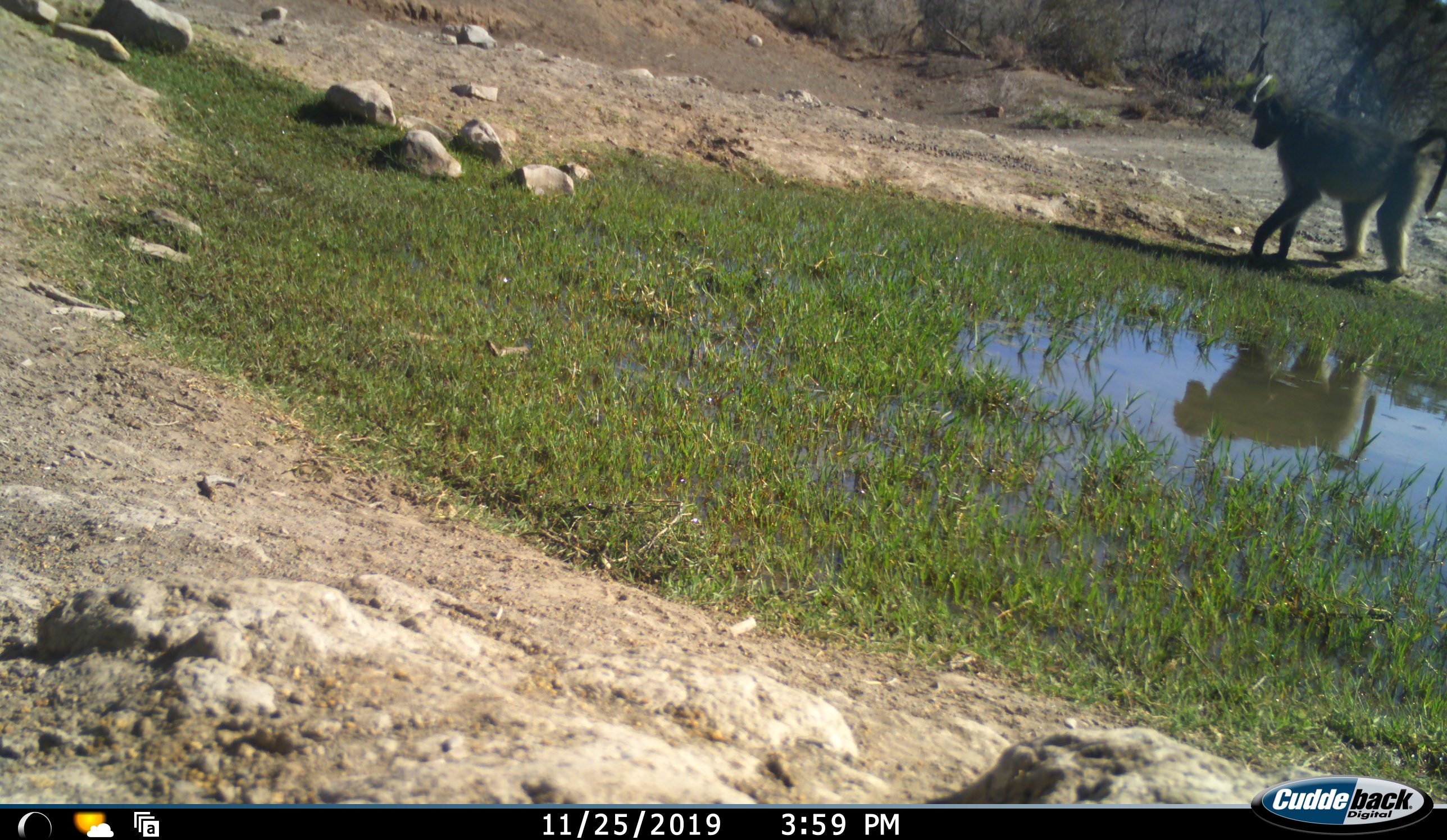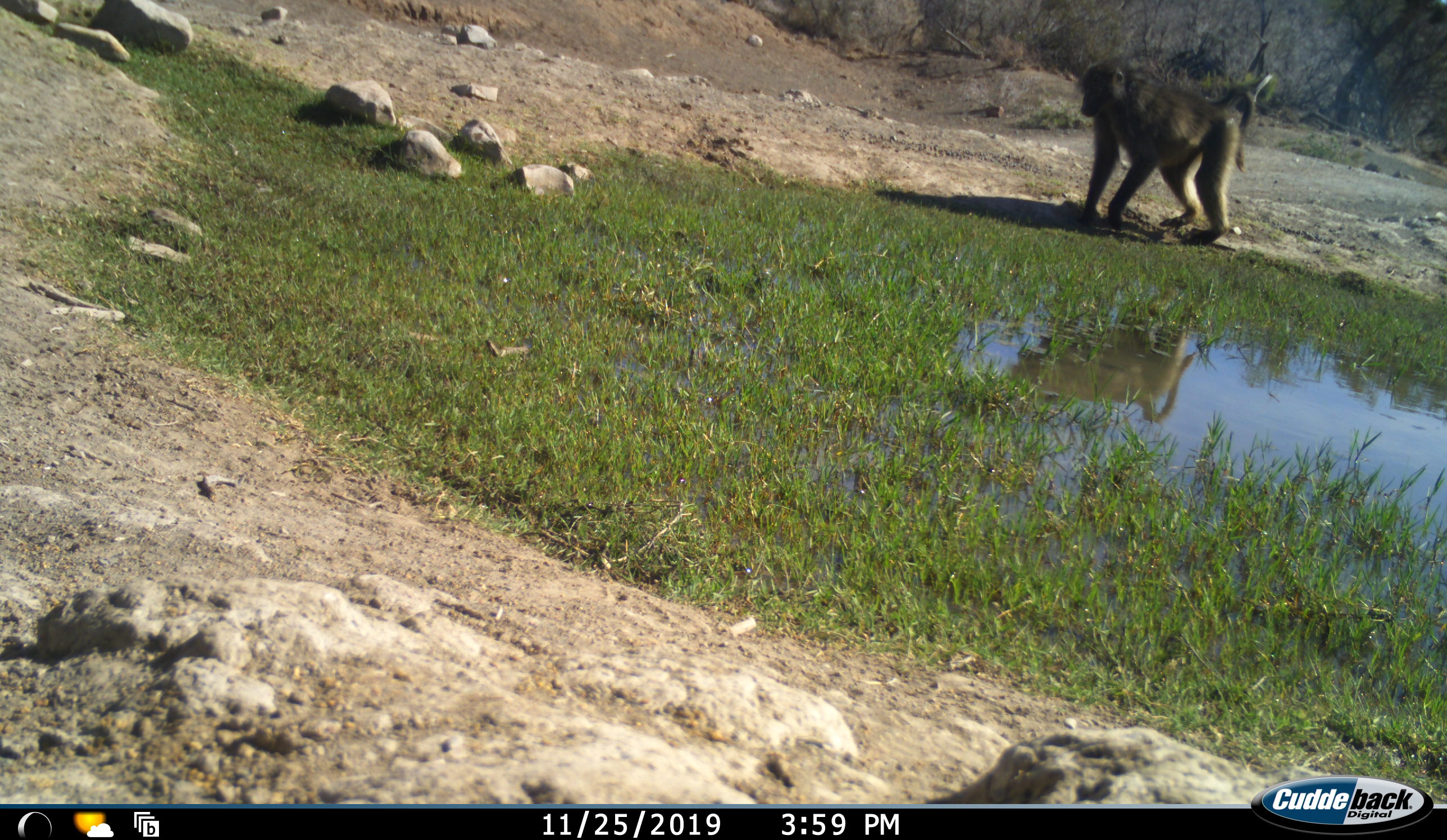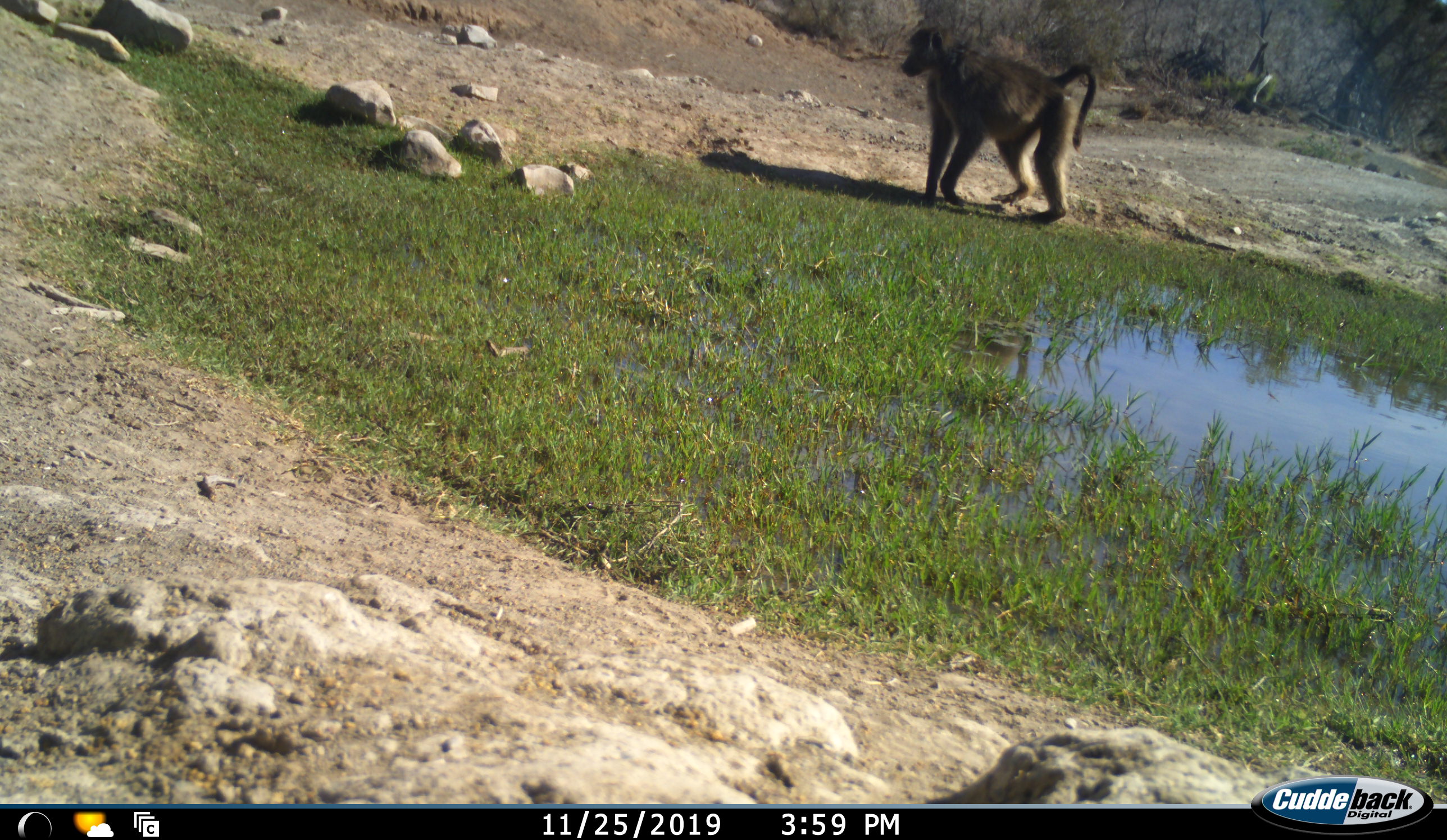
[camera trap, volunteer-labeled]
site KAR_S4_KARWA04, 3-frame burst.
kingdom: Animalia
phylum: Chordata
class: Mammalia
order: Primates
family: Cercopithecidae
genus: Papio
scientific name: Papio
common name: baboon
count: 1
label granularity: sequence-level